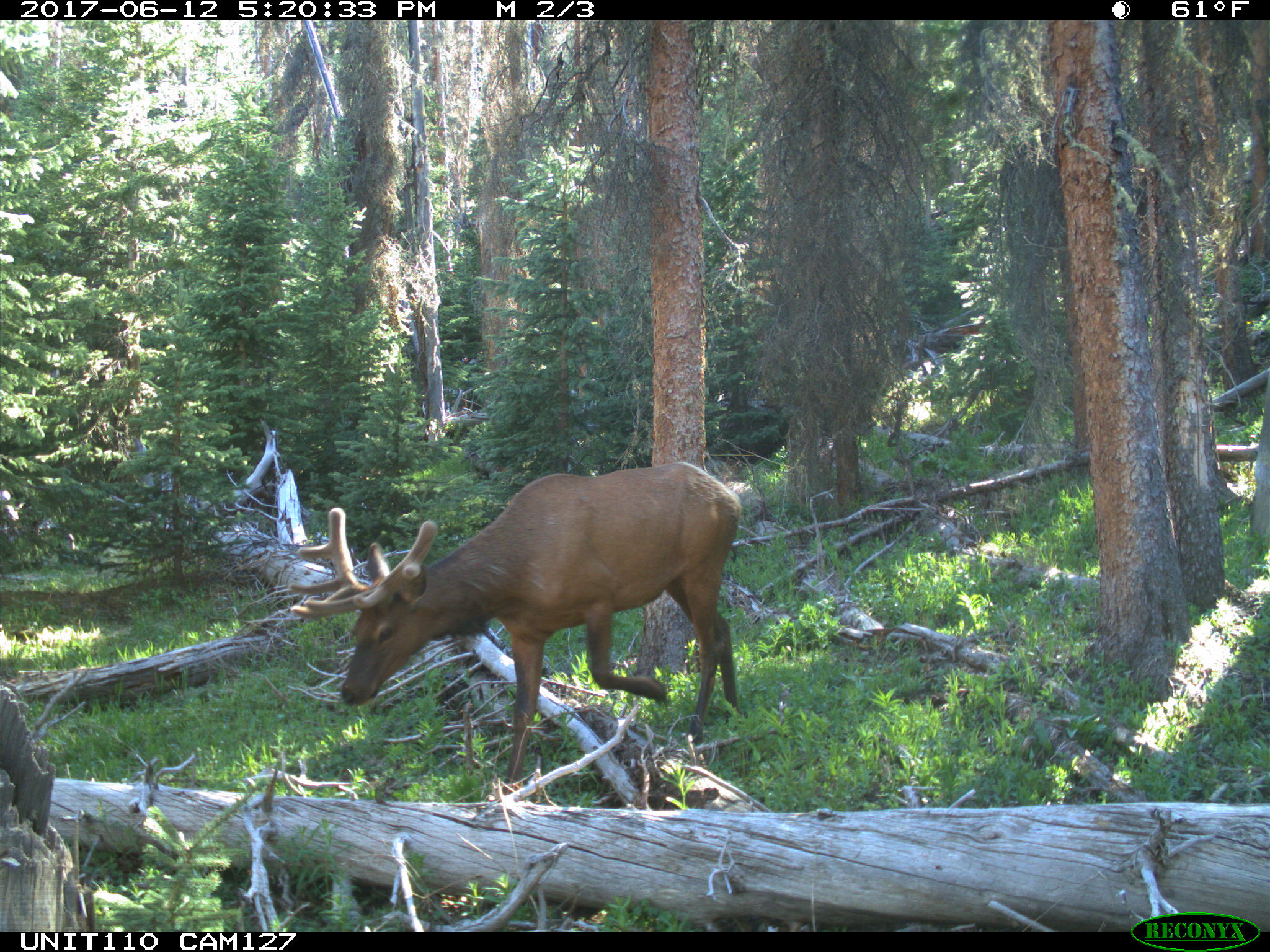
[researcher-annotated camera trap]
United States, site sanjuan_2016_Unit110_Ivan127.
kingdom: Animalia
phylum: Chordata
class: Mammalia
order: Artiodactyla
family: Cervidae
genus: Cervus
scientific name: Cervus elaphus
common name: red deer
Cervus elaphus (red deer).